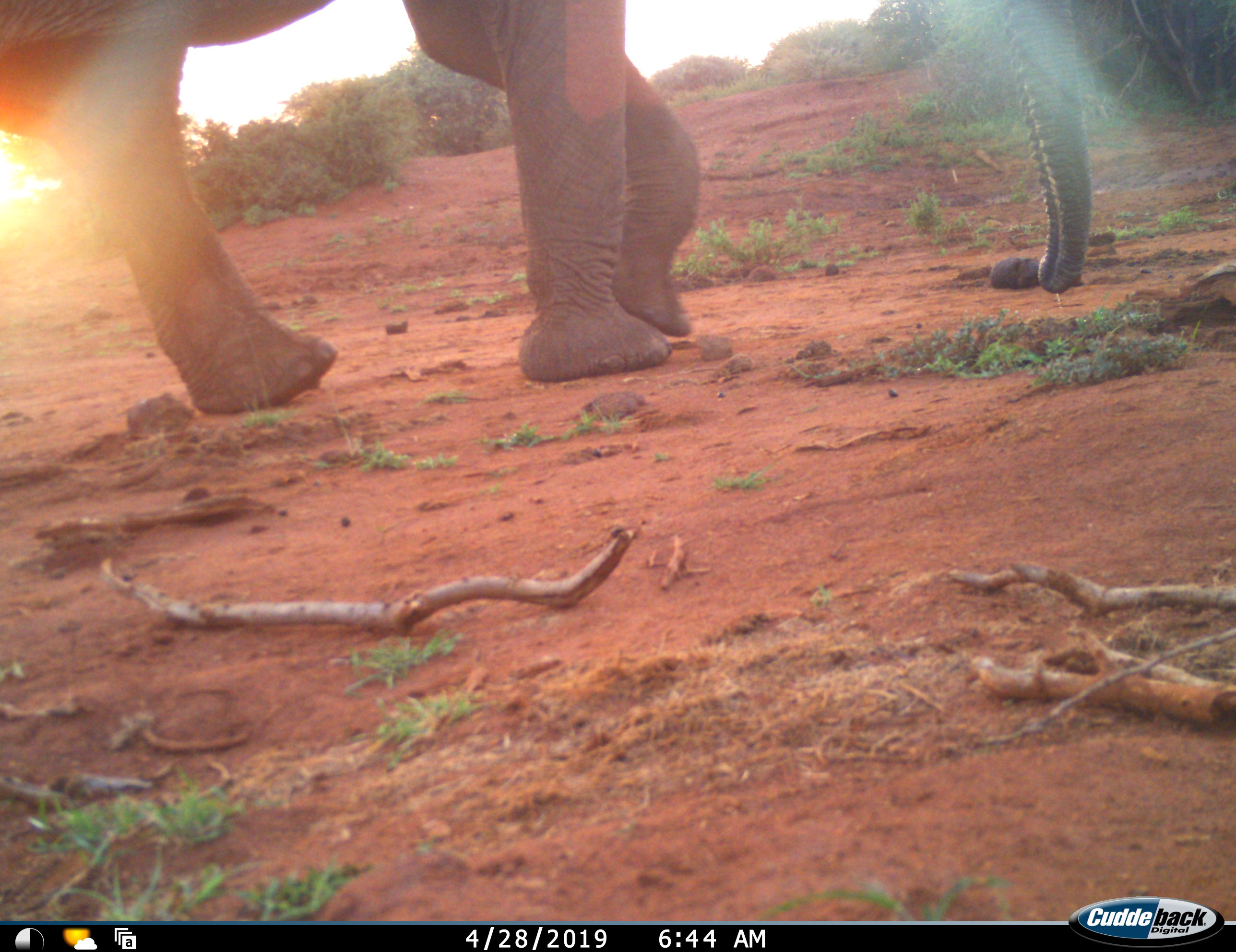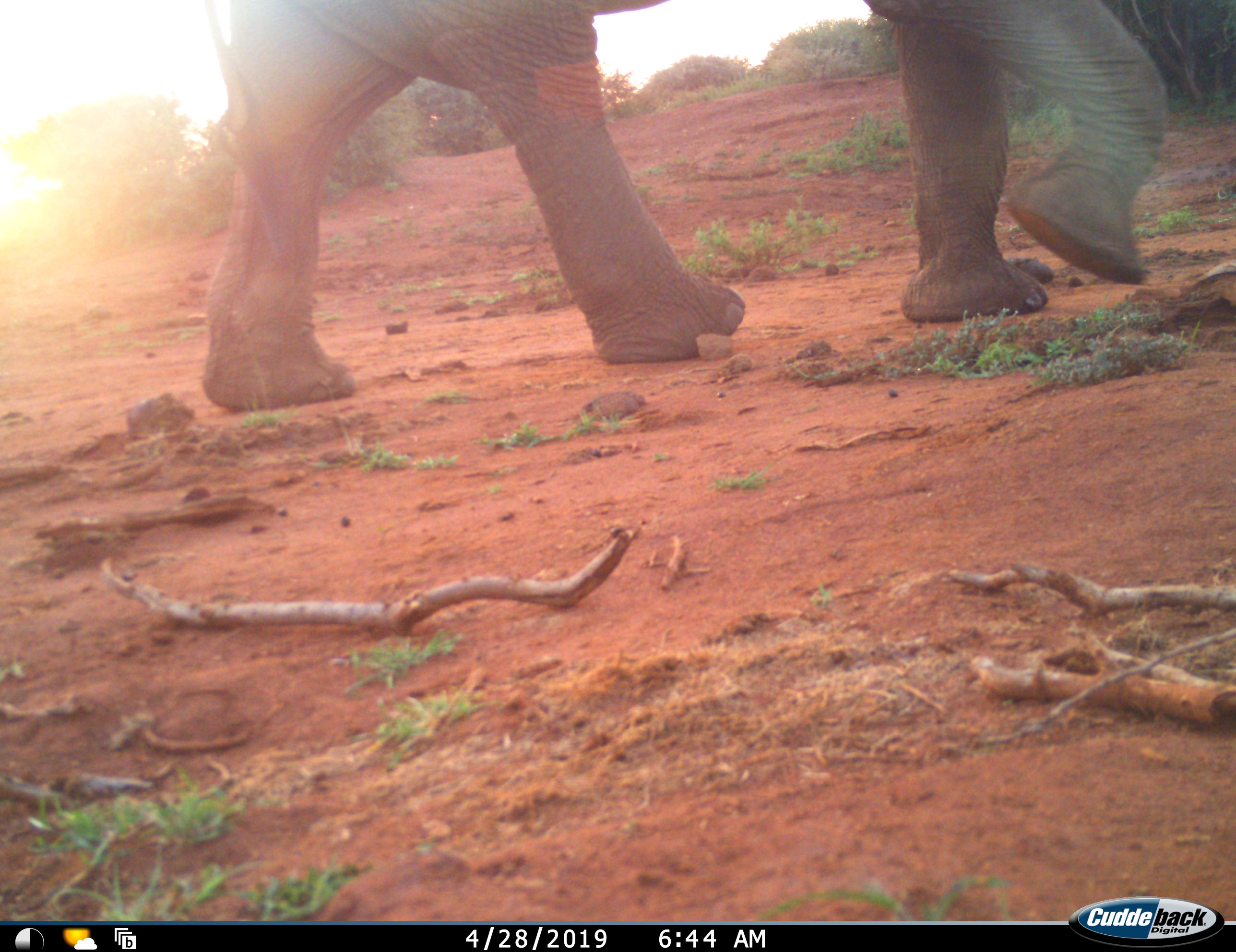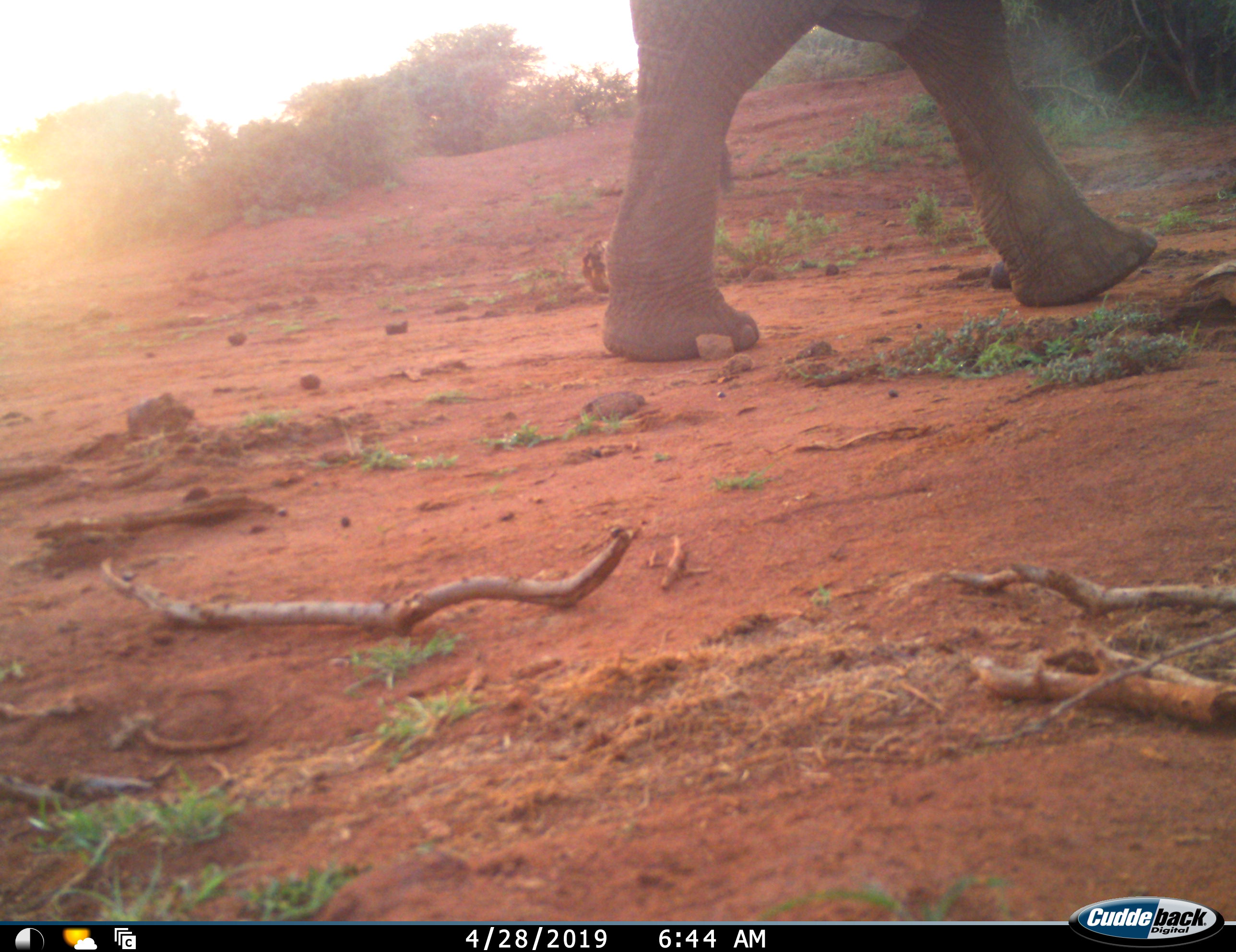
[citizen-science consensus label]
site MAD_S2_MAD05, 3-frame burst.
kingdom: Animalia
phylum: Chordata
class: Mammalia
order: Proboscidea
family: Elephantidae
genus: Loxodonta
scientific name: Loxodonta africana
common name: african bush elephant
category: elephant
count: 1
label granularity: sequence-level